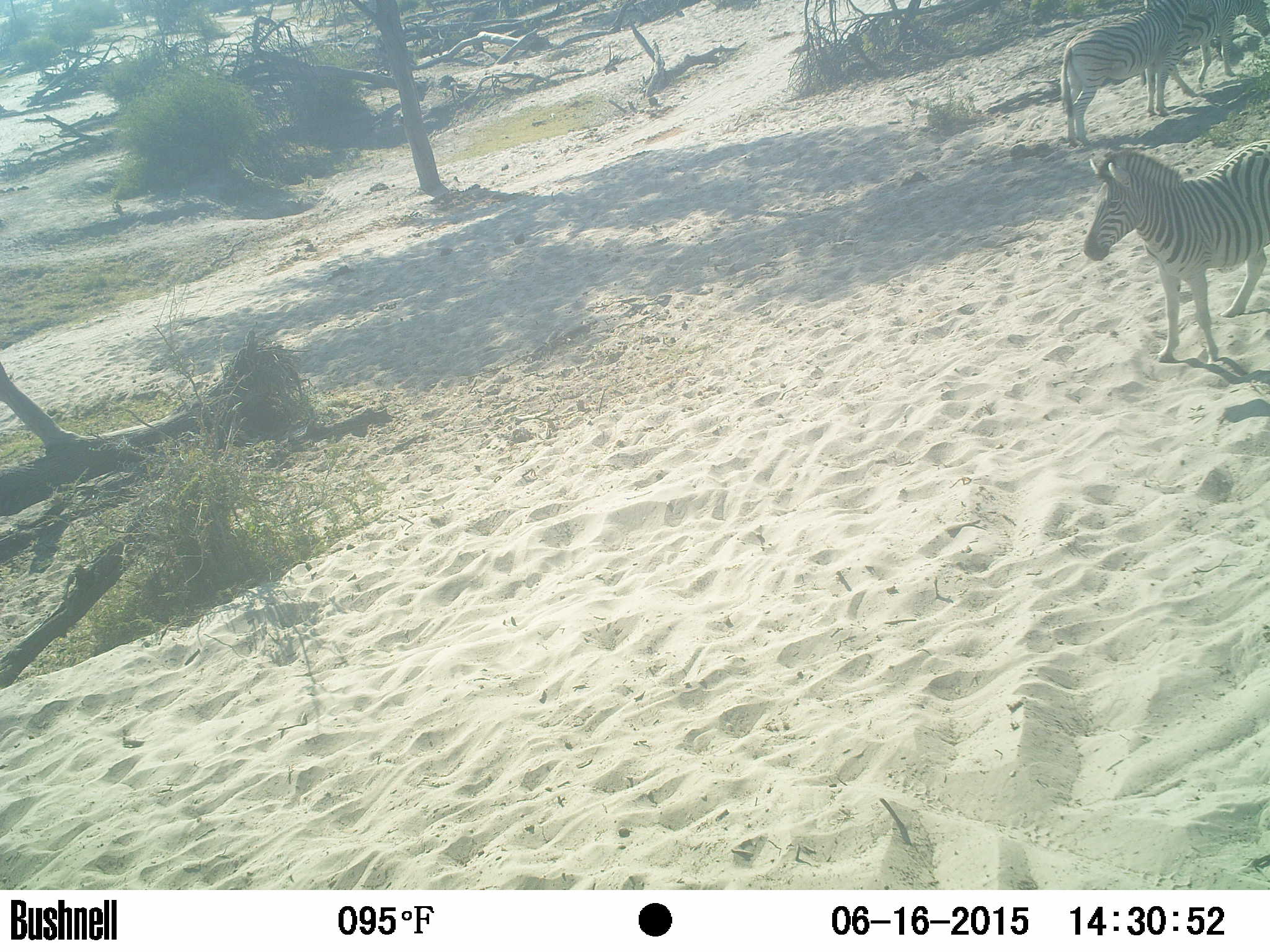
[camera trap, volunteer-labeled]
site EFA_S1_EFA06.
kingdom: Animalia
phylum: Chordata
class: Mammalia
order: Perissodactyla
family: Equidae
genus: Equus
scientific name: Equus quagga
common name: plains zebra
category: zebraplains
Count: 3.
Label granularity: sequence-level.